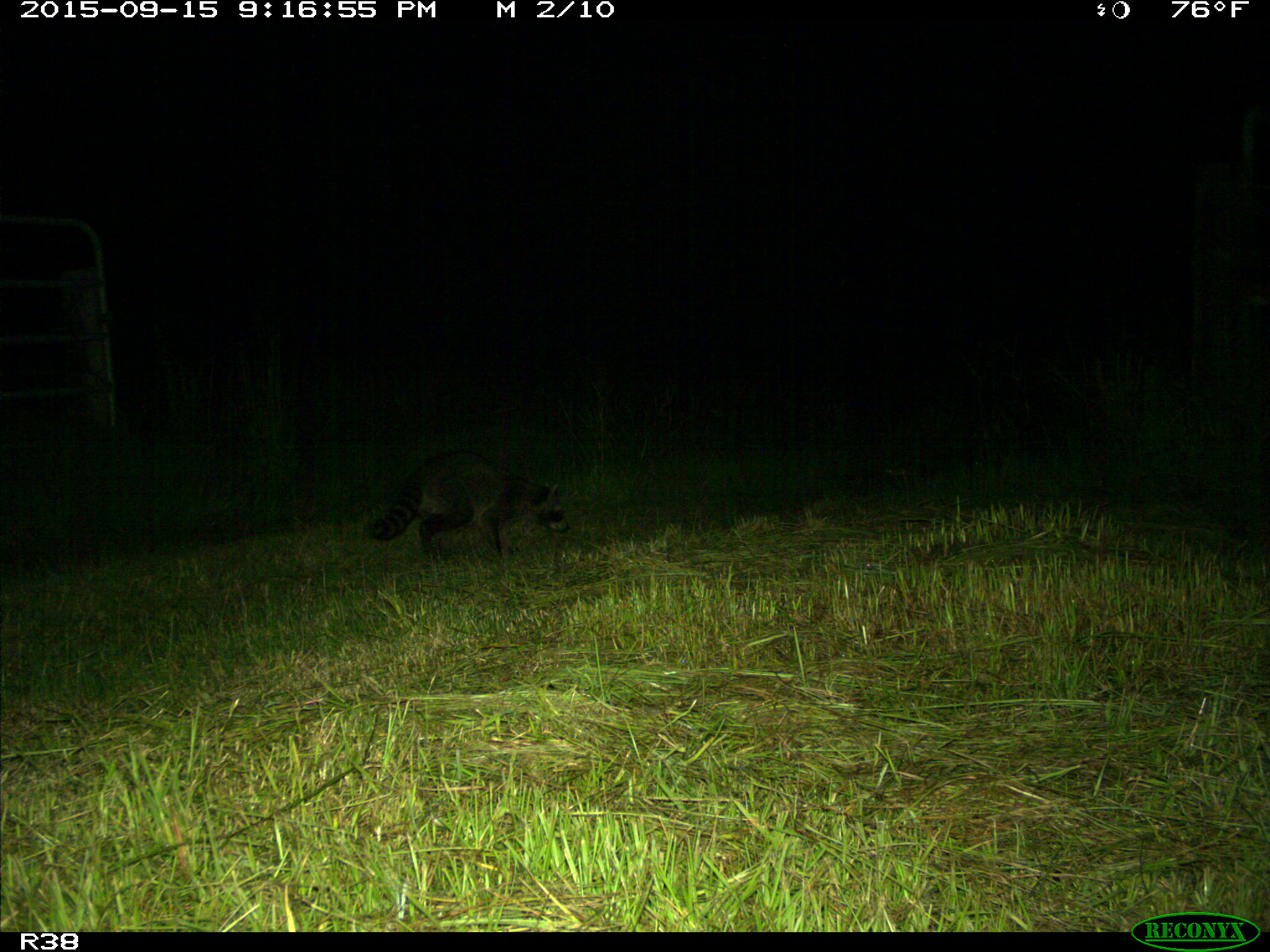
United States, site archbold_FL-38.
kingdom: Animalia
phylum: Chordata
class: Mammalia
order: Carnivora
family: Procyonidae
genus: Procyon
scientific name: Procyon lotor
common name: common raccoon